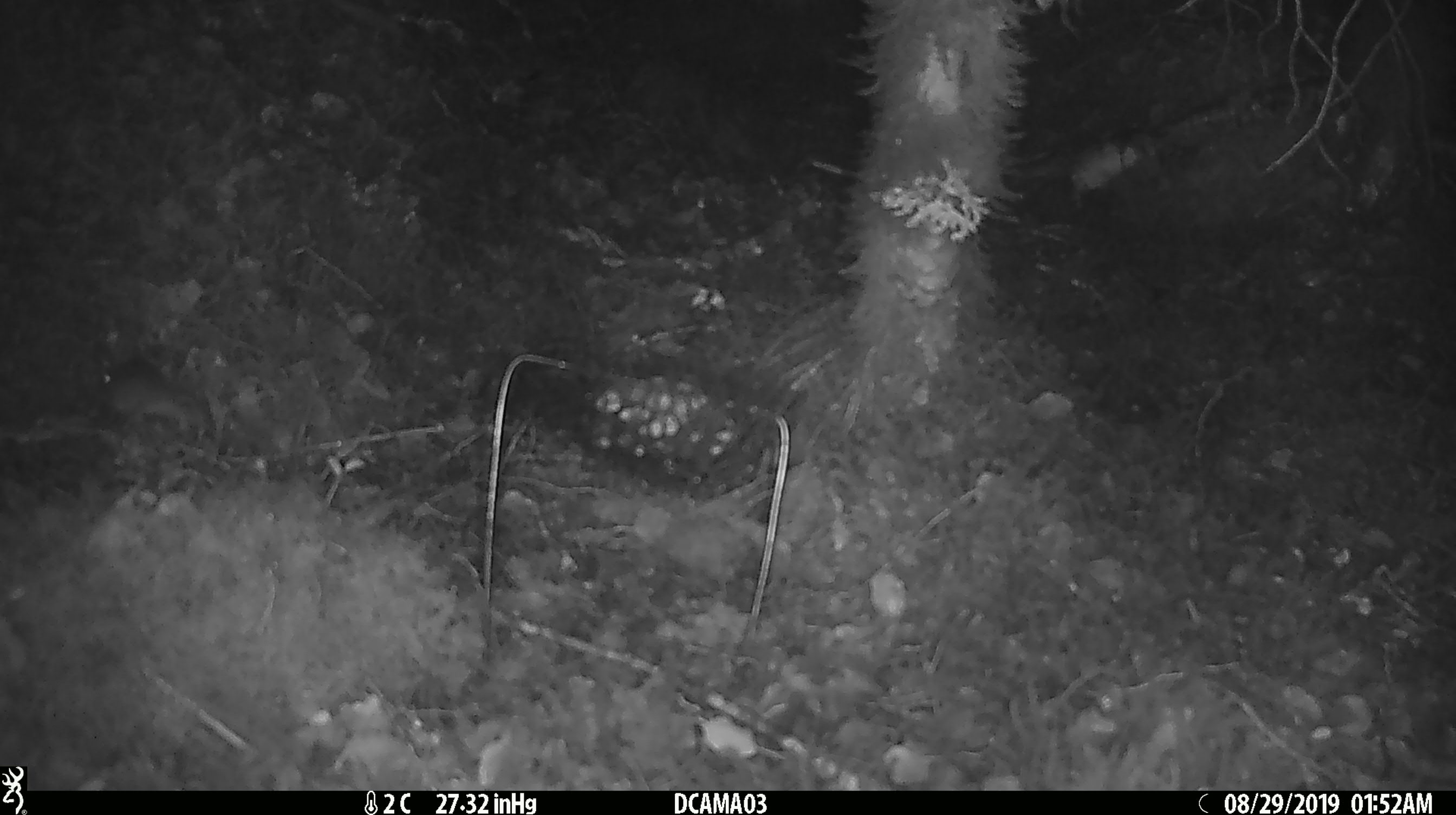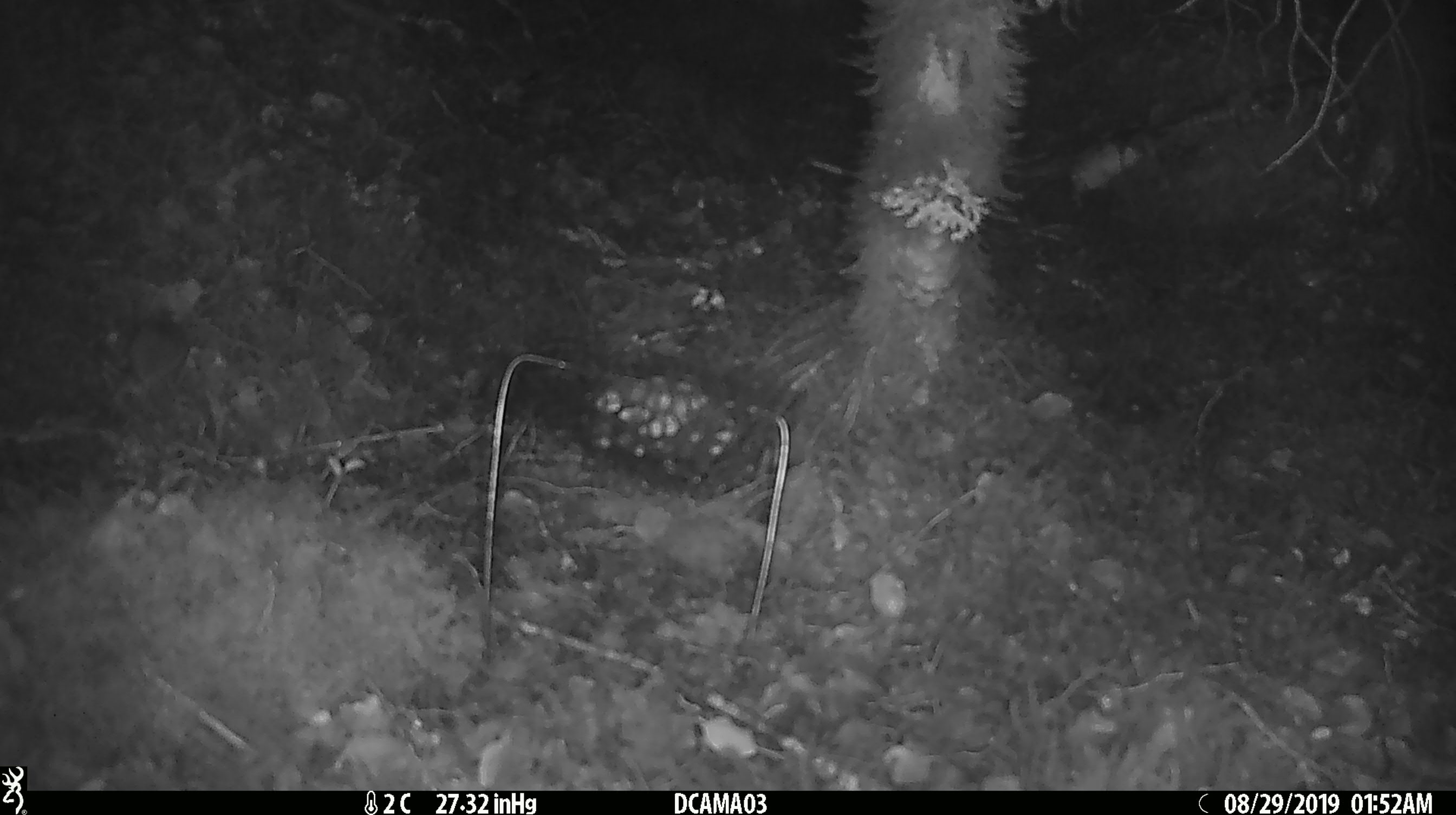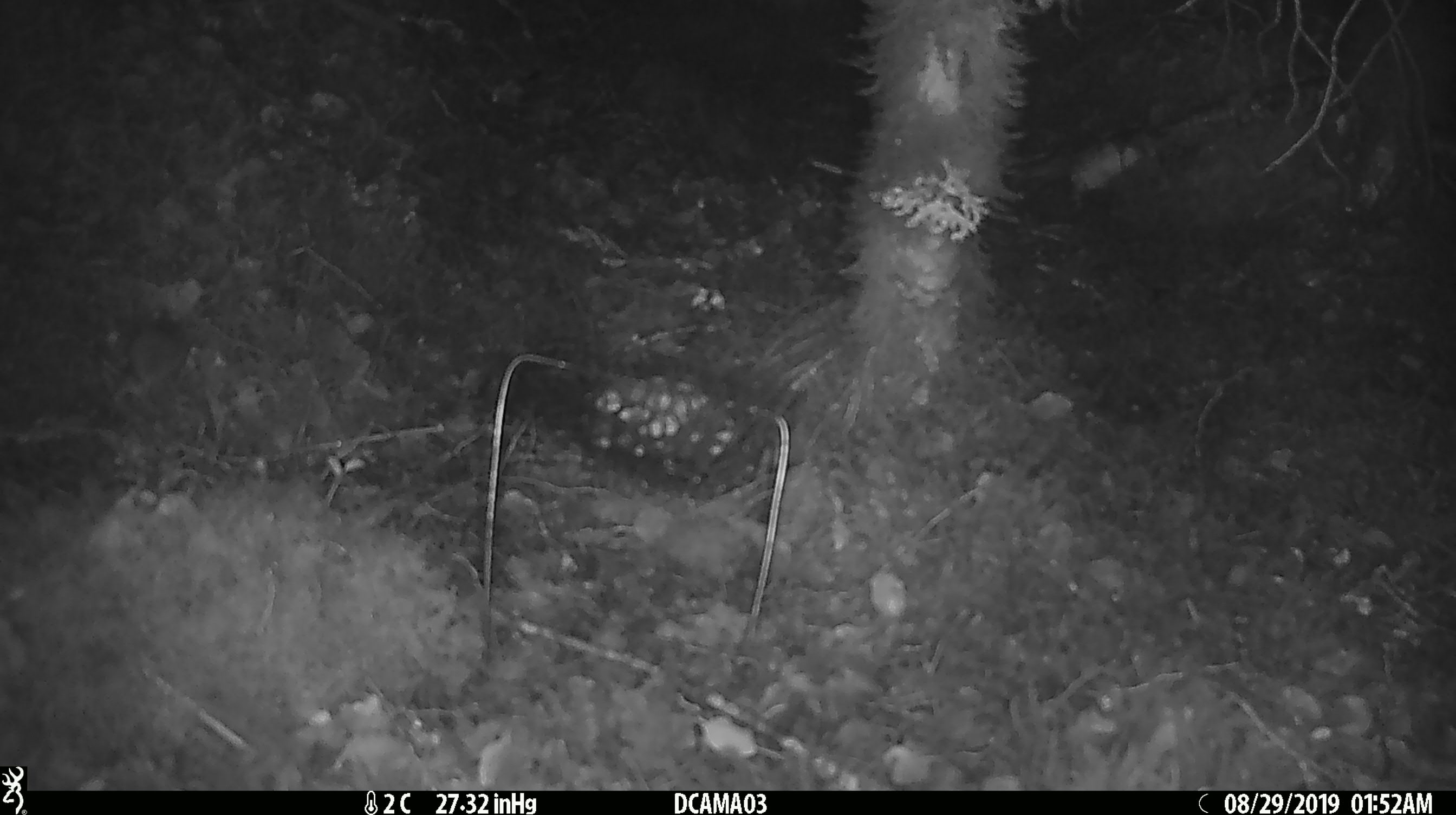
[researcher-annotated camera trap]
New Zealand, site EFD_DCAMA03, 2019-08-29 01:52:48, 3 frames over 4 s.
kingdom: Animalia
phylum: Chordata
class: Mammalia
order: Rodentia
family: Muridae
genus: Mus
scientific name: Mus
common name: mouse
Mouse (Mus).